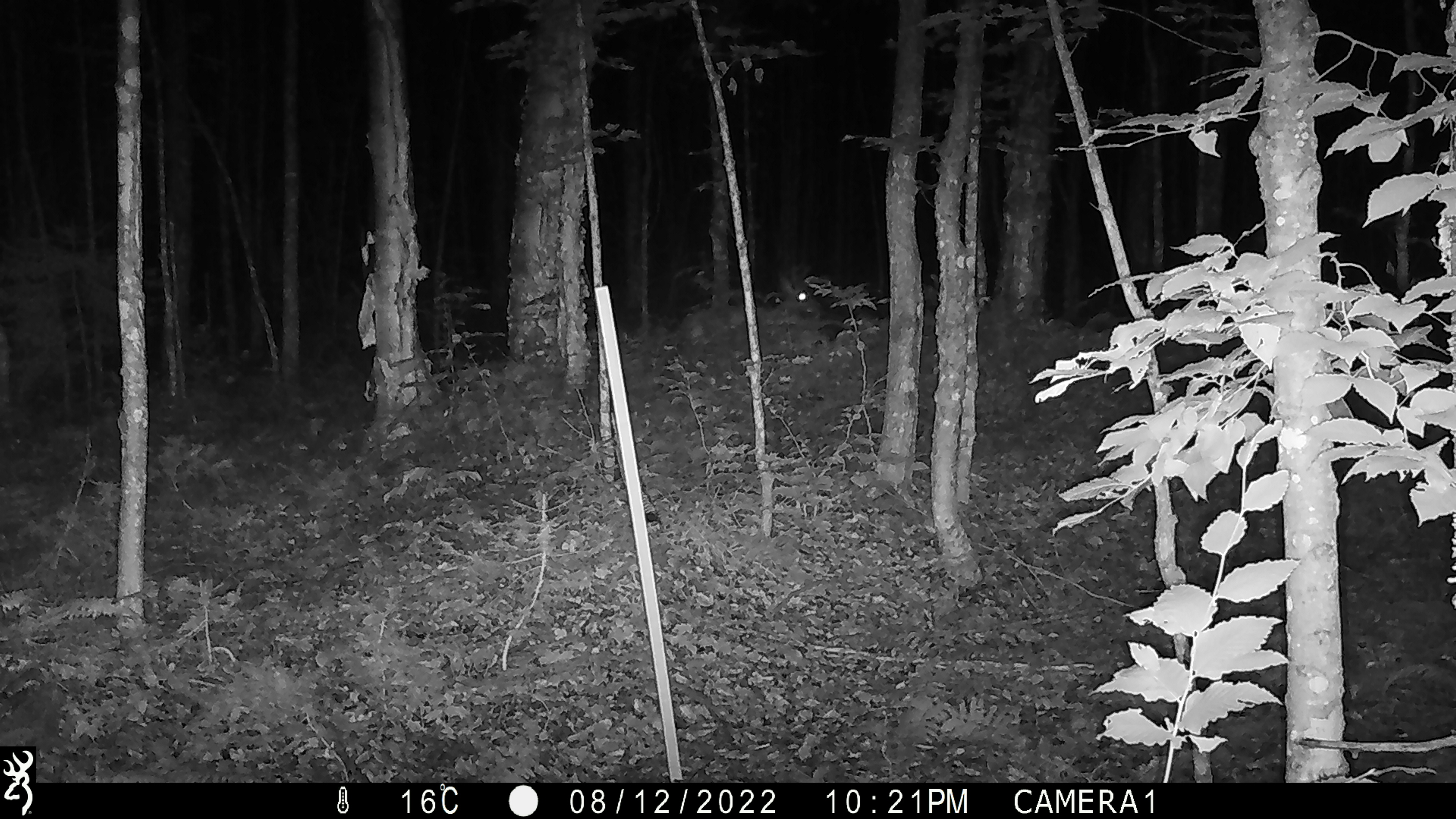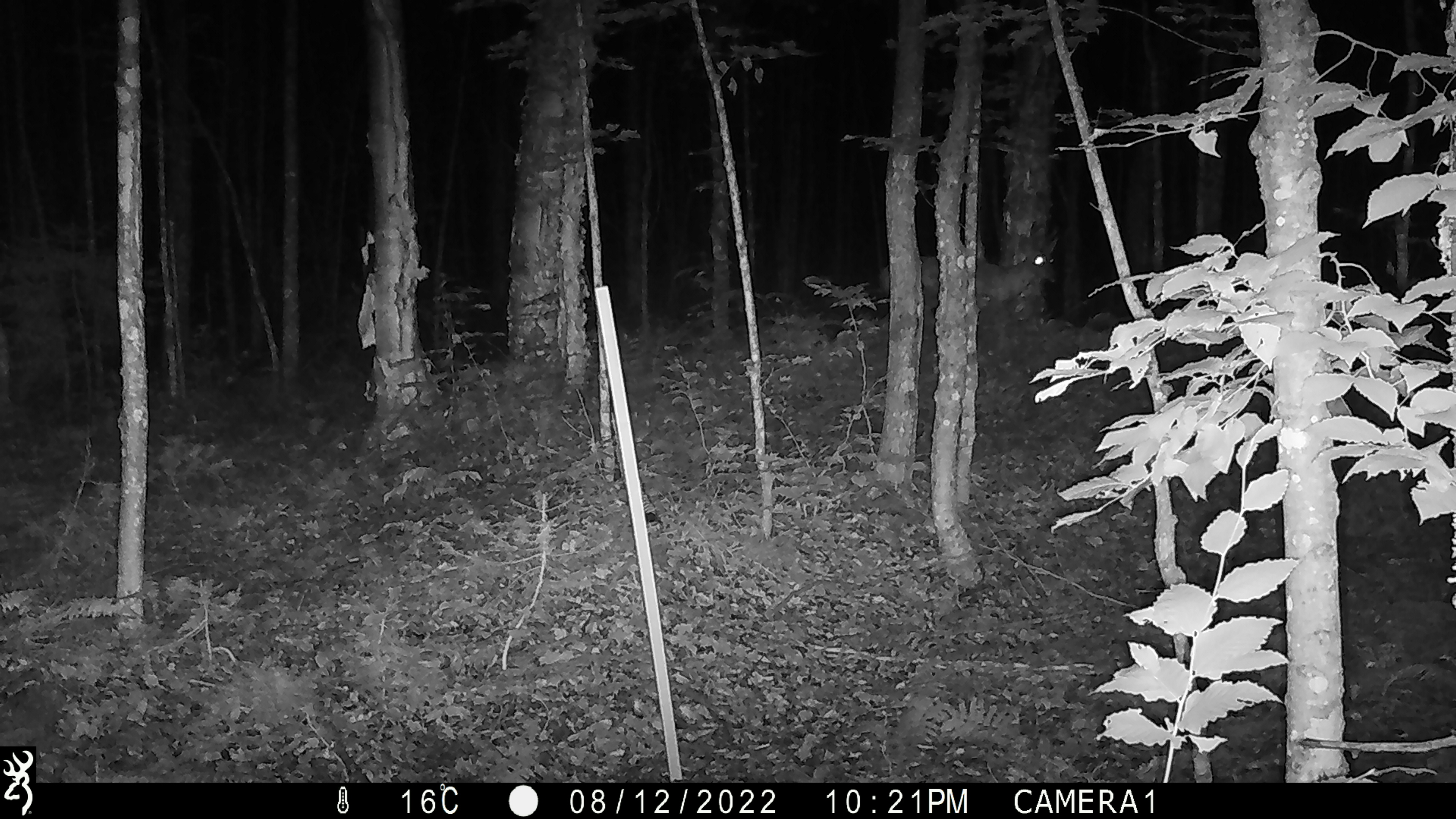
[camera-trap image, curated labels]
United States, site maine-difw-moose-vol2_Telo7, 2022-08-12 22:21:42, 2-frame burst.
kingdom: Animalia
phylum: Chordata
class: Mammalia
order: Artiodactyla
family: Cervidae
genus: Alces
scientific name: Alces alces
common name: moose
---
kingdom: Animalia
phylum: Chordata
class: Mammalia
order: Artiodactyla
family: Cervidae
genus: Odocoileus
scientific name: Odocoileus virginianus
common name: white-tailed deer